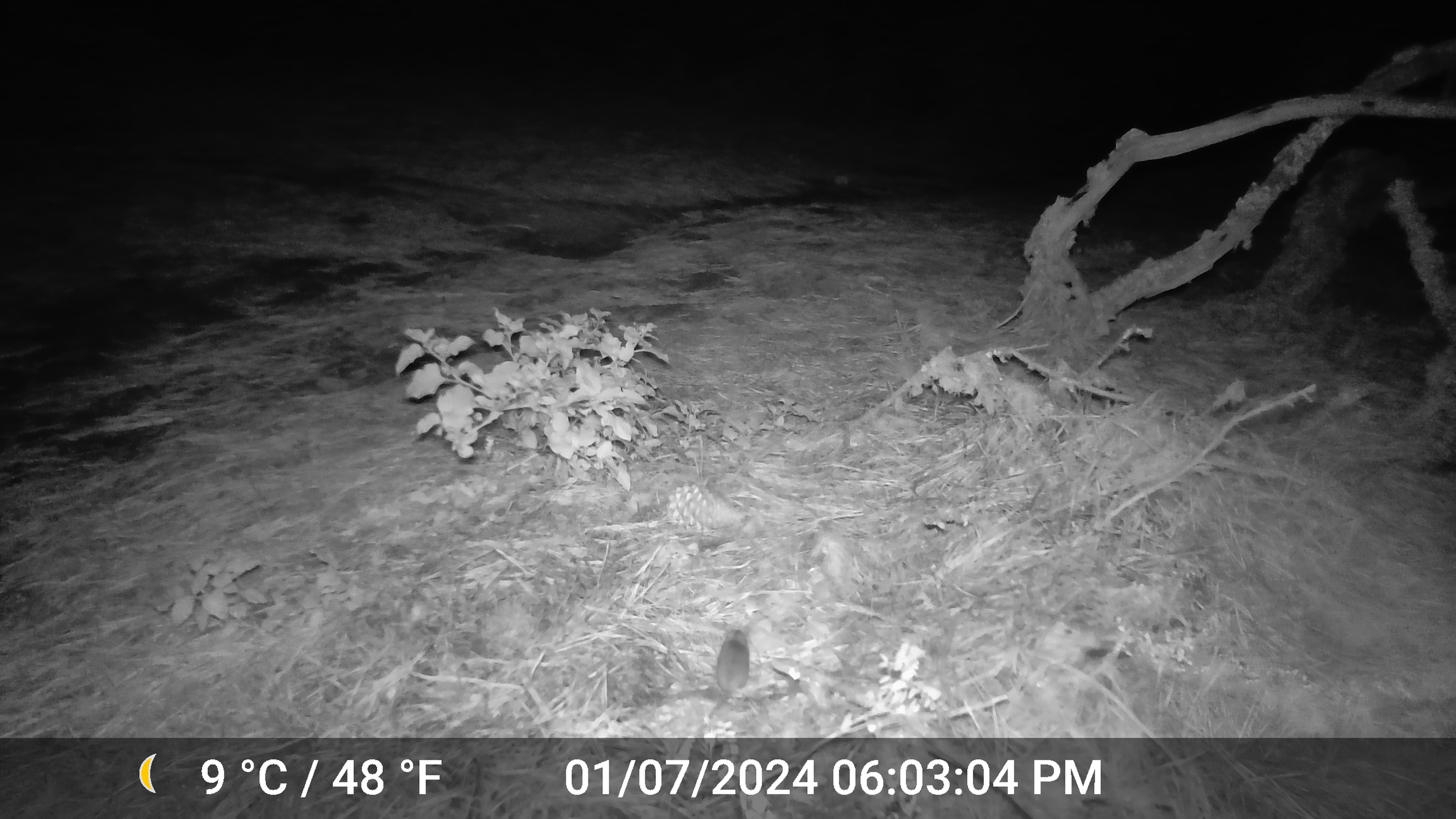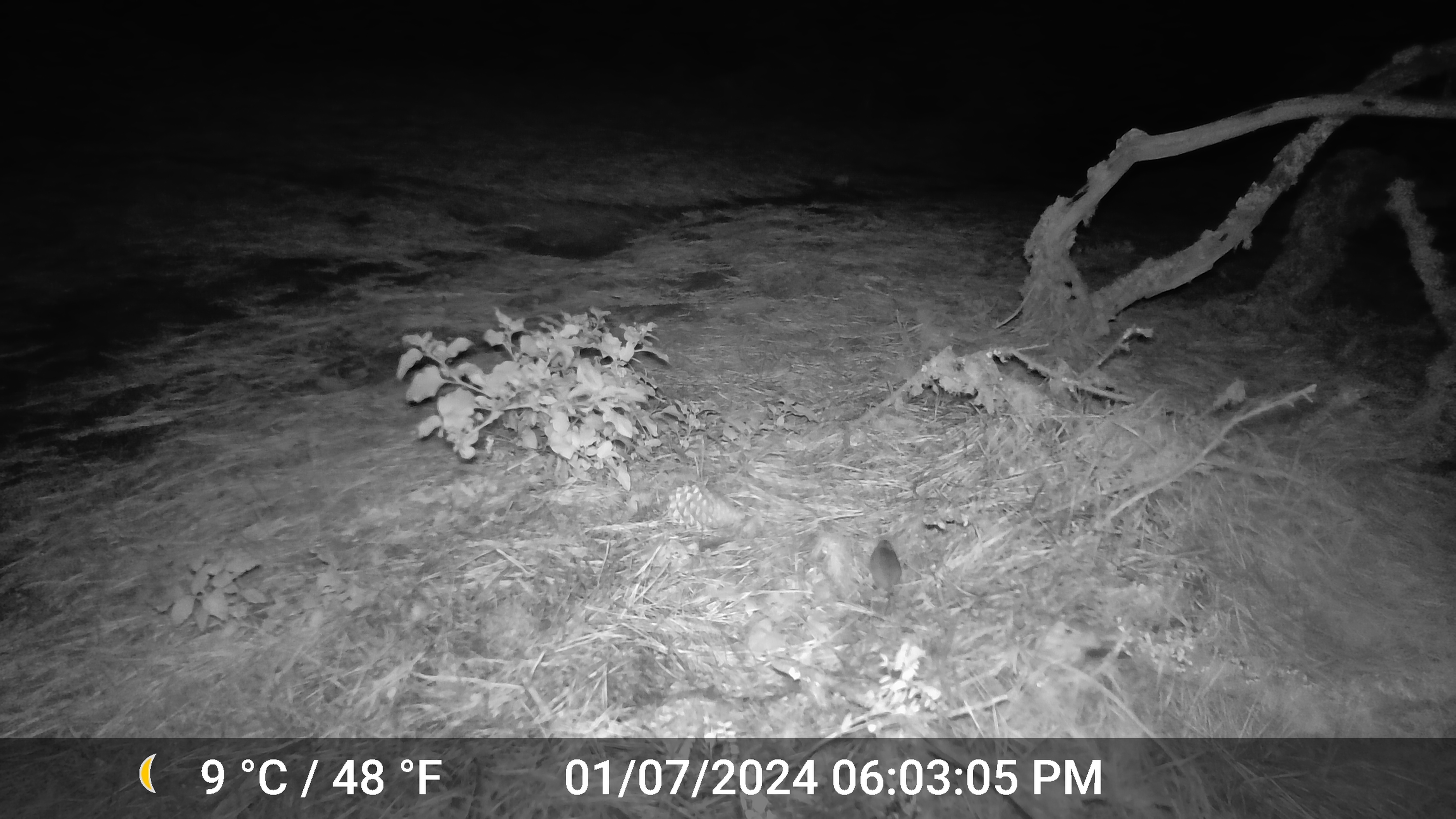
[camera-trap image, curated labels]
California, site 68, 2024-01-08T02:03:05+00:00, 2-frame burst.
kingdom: Animalia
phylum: Chordata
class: Mammalia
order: Rodentia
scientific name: Rodentia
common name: mouse or rat